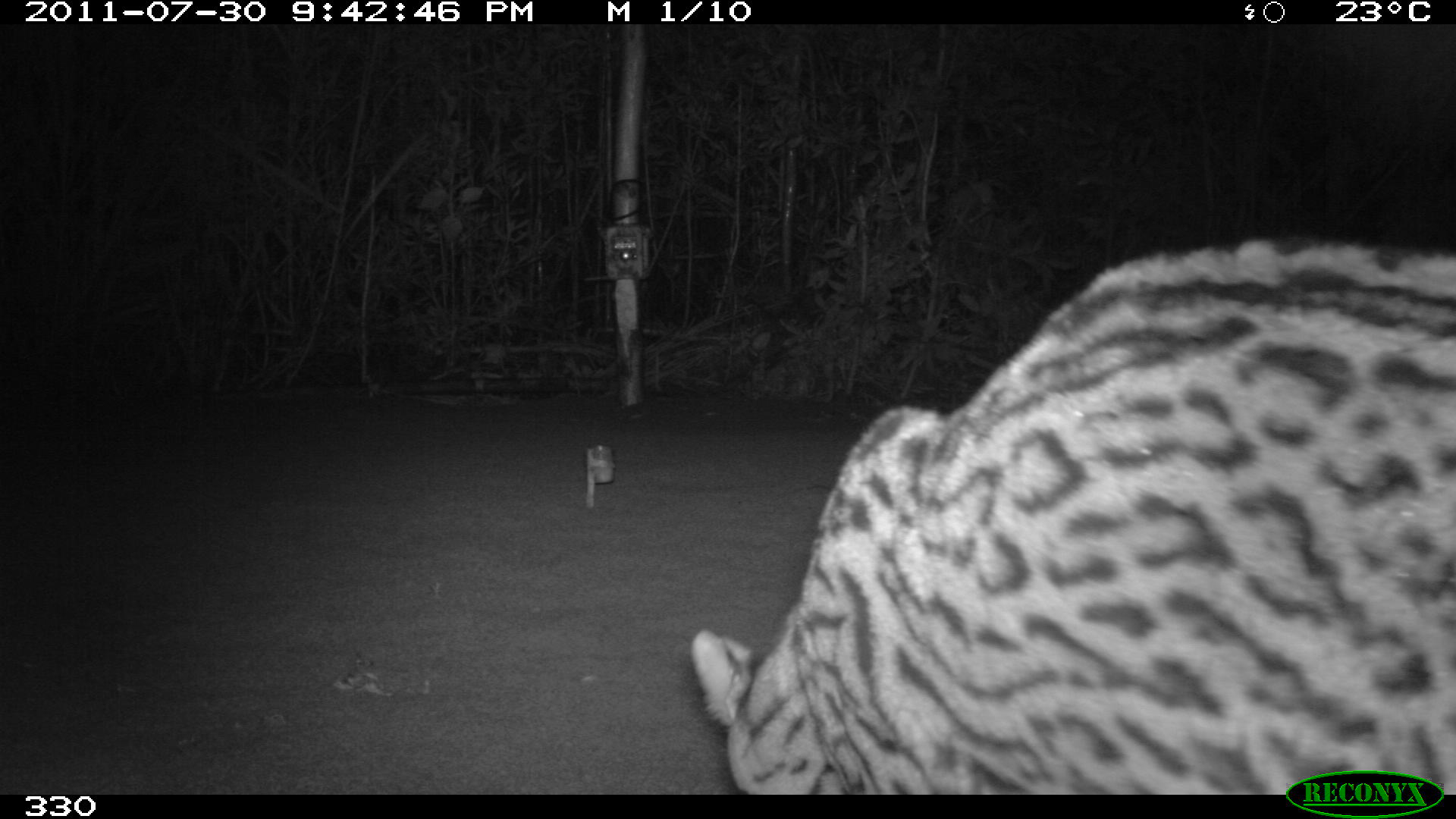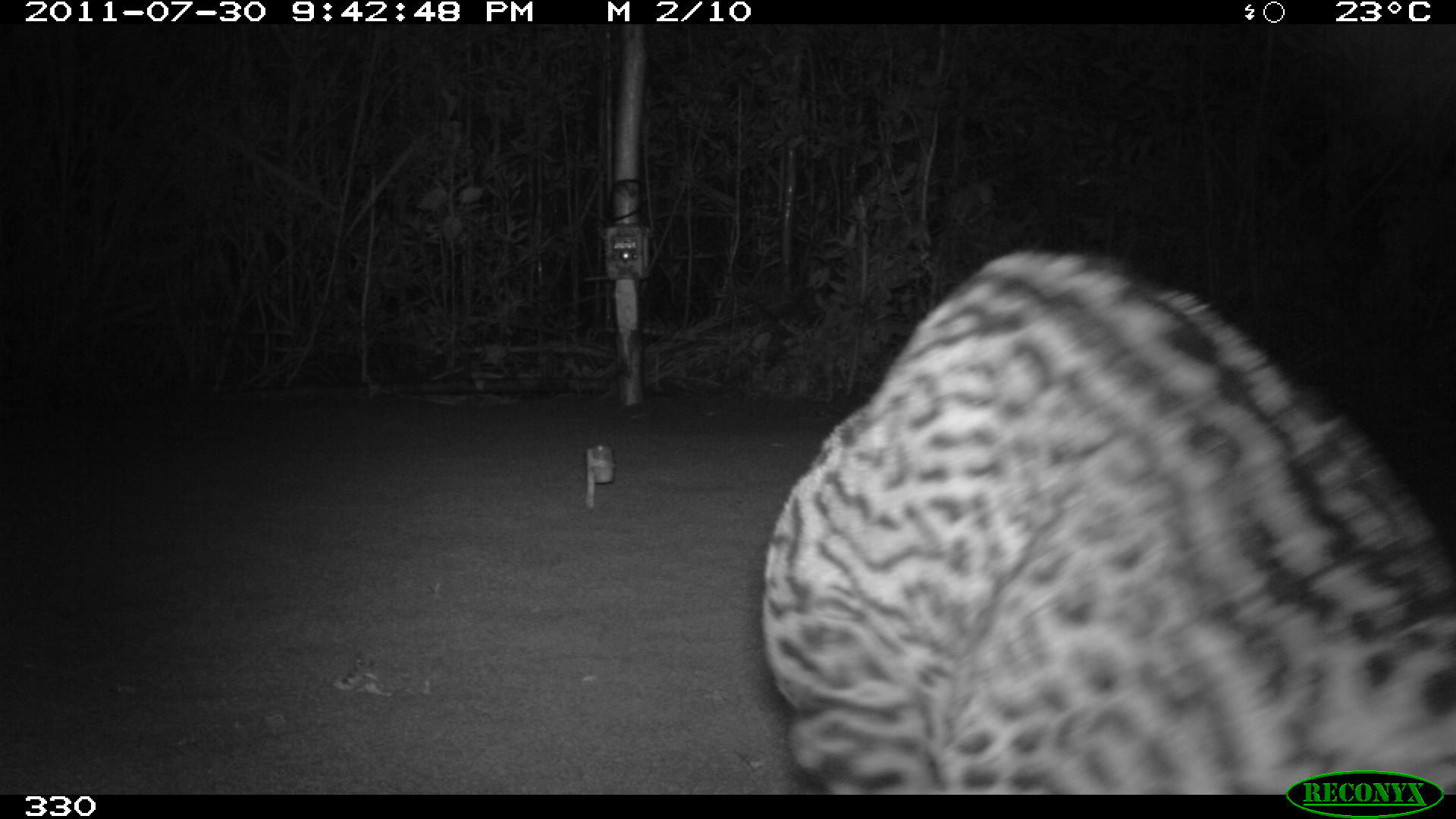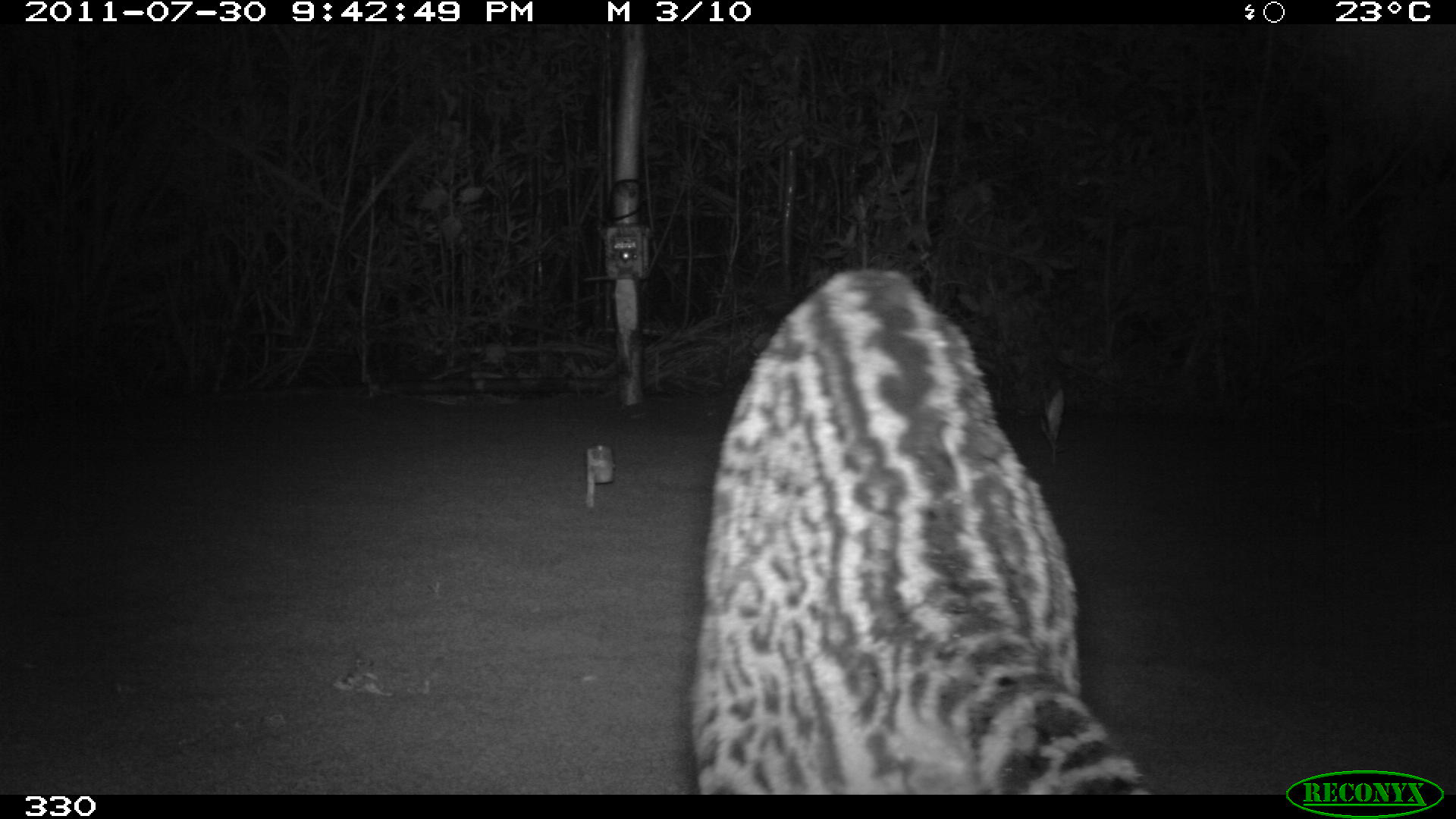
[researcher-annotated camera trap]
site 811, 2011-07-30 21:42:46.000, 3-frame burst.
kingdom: Animalia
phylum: Chordata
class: Mammalia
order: Carnivora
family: Felidae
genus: Leopardus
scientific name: Leopardus pardalis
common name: ocelot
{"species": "Leopardus pardalis (ocelot)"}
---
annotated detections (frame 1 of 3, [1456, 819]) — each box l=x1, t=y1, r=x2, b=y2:
leopardus pardalis: l=690, t=232, r=1455, b=794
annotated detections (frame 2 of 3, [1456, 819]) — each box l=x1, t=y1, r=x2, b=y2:
leopardus pardalis: l=761, t=251, r=1456, b=791